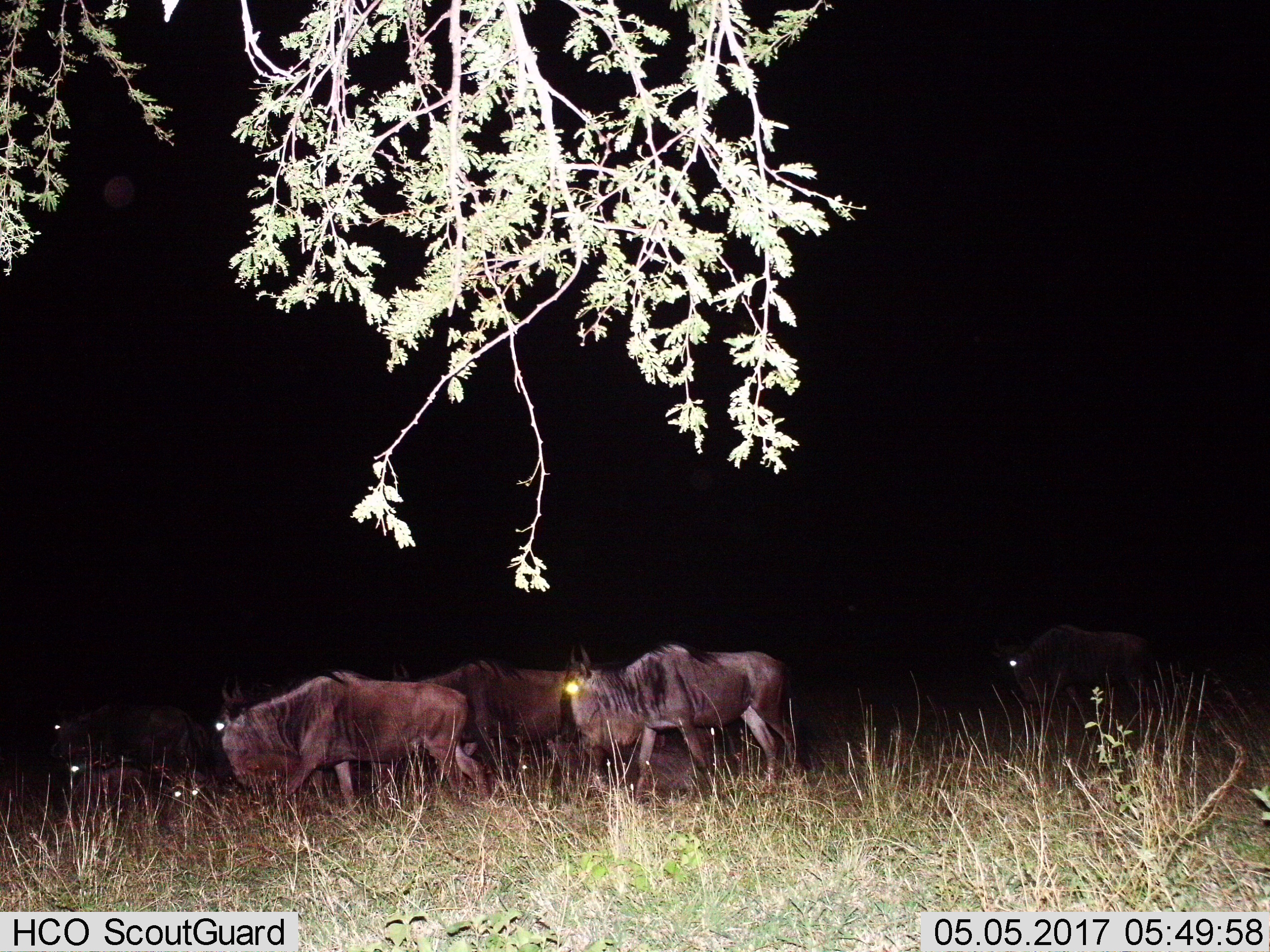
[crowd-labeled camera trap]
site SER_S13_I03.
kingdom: Animalia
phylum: Chordata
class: Mammalia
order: Artiodactyla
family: Bovidae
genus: Connochaetes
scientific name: Connochaetes taurinus taurinus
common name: blue wildebeest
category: wildebeestblue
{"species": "wildebeestblue (blue wildebeest) (Connochaetes taurinus taurinus)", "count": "6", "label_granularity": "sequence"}